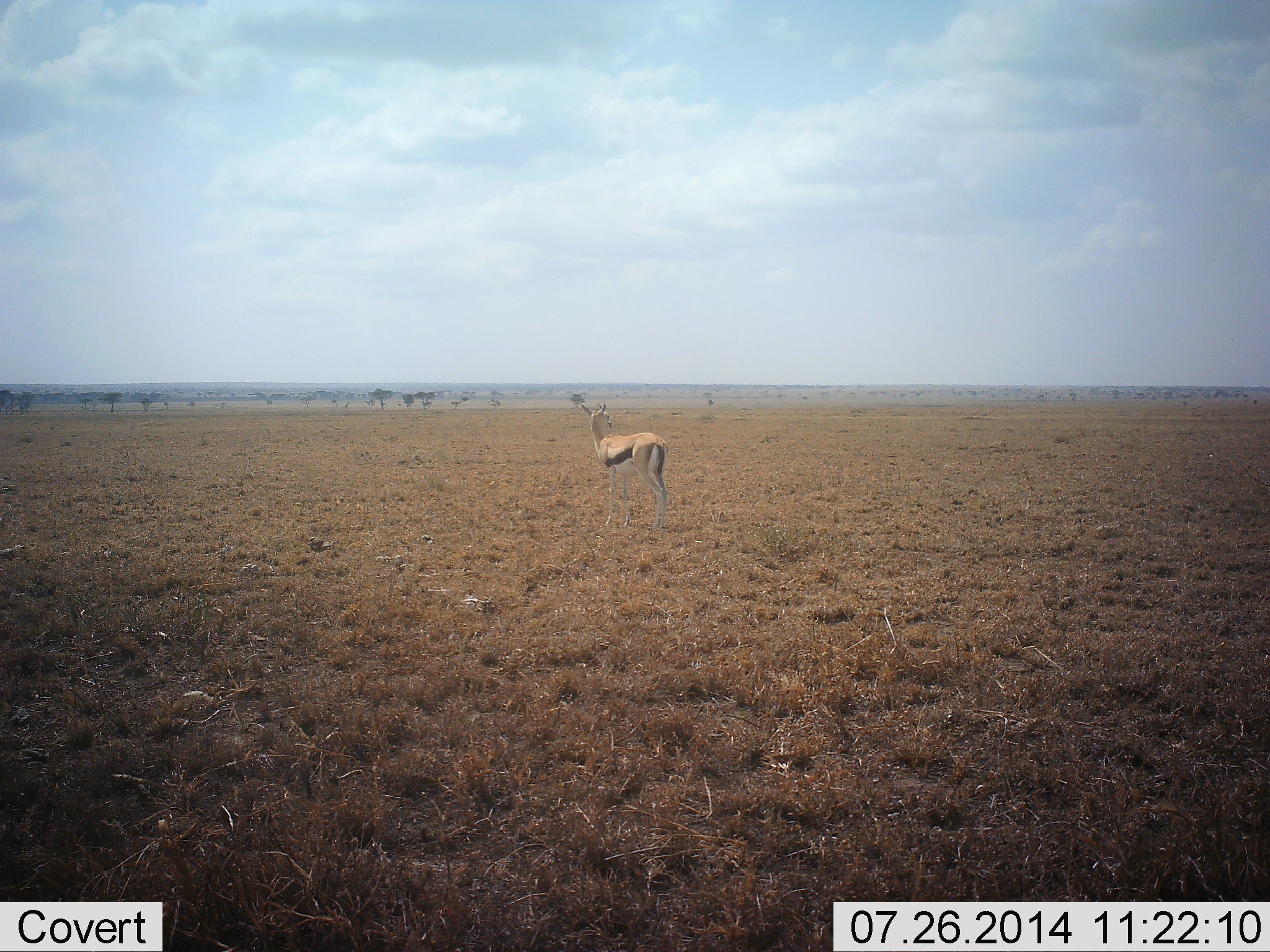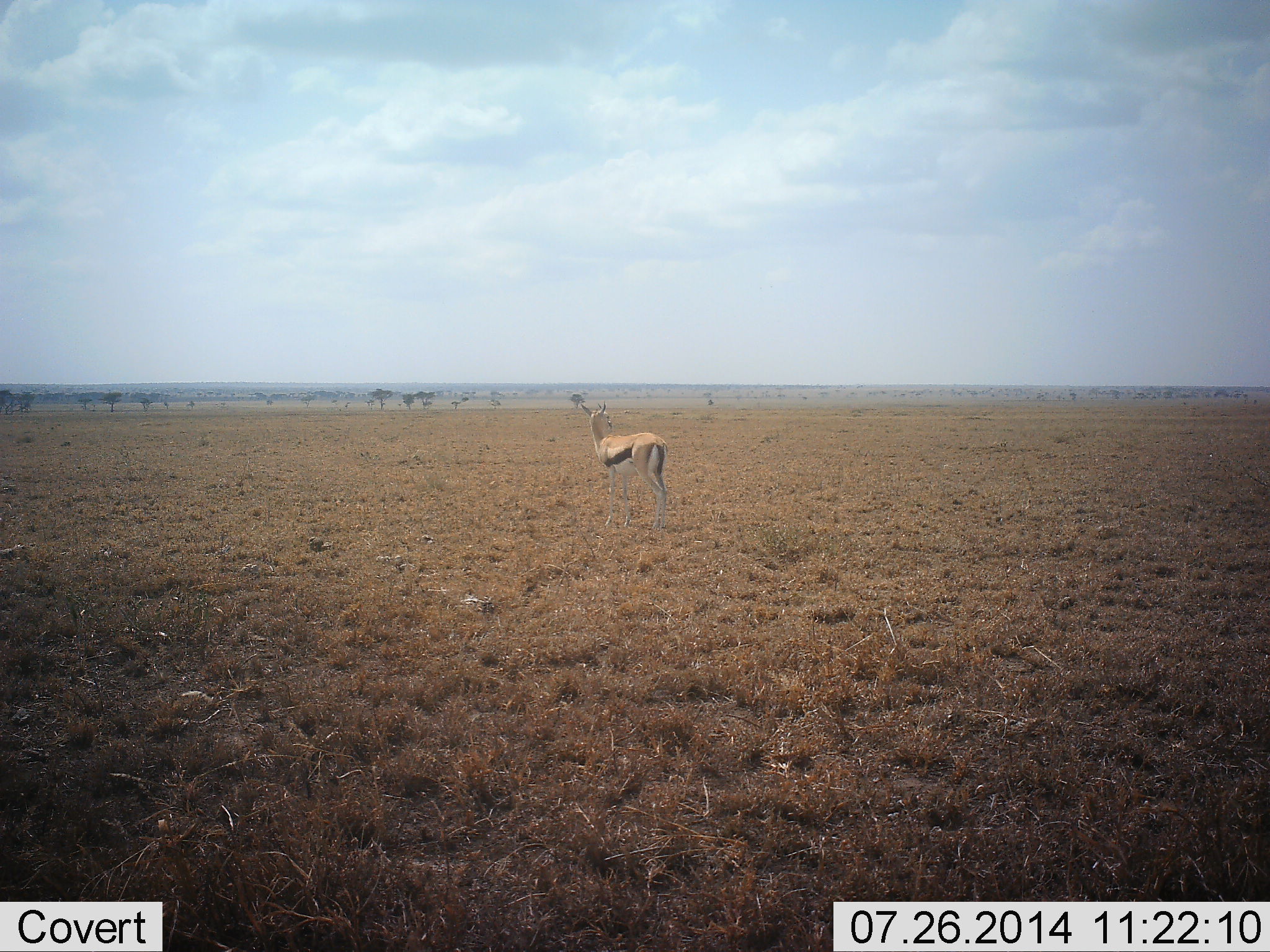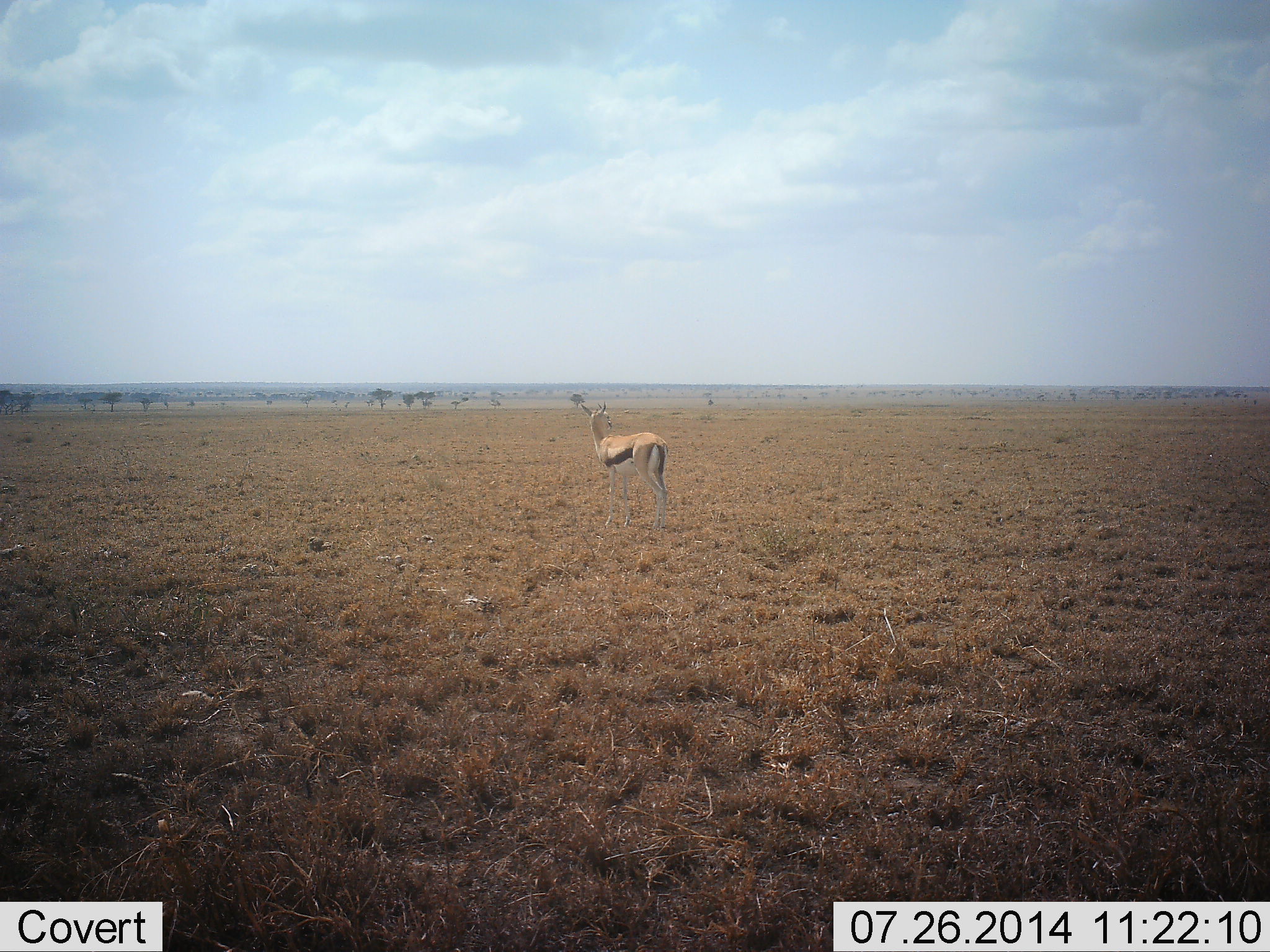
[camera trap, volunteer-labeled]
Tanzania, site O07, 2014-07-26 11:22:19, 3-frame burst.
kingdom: Animalia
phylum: Chordata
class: Mammalia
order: Artiodactyla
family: Bovidae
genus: Eudorcas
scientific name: Eudorcas thomsonii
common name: thomson's gazelle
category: gazellethomsons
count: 1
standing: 100%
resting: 0%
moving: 0%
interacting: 0%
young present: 0%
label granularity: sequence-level